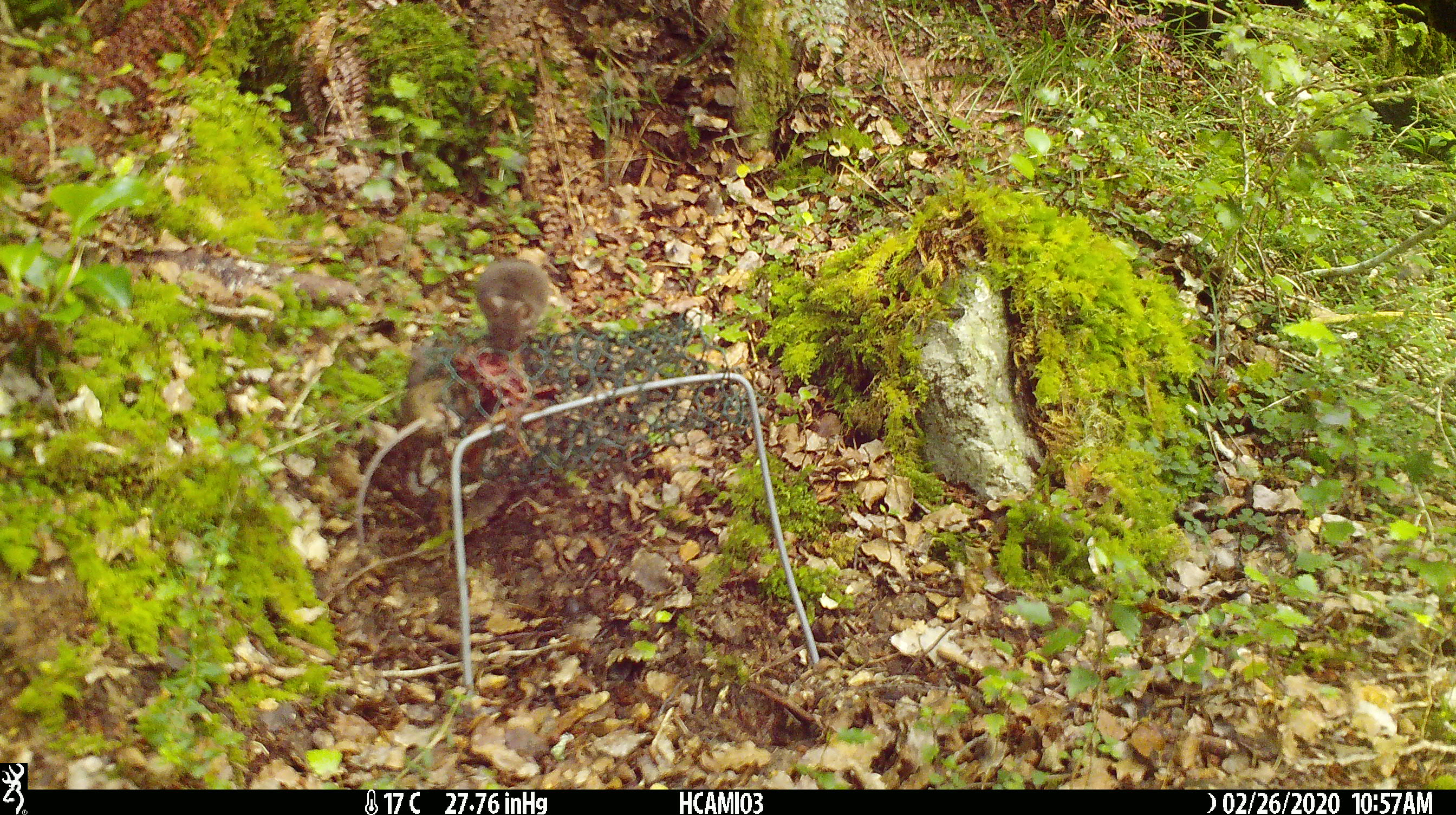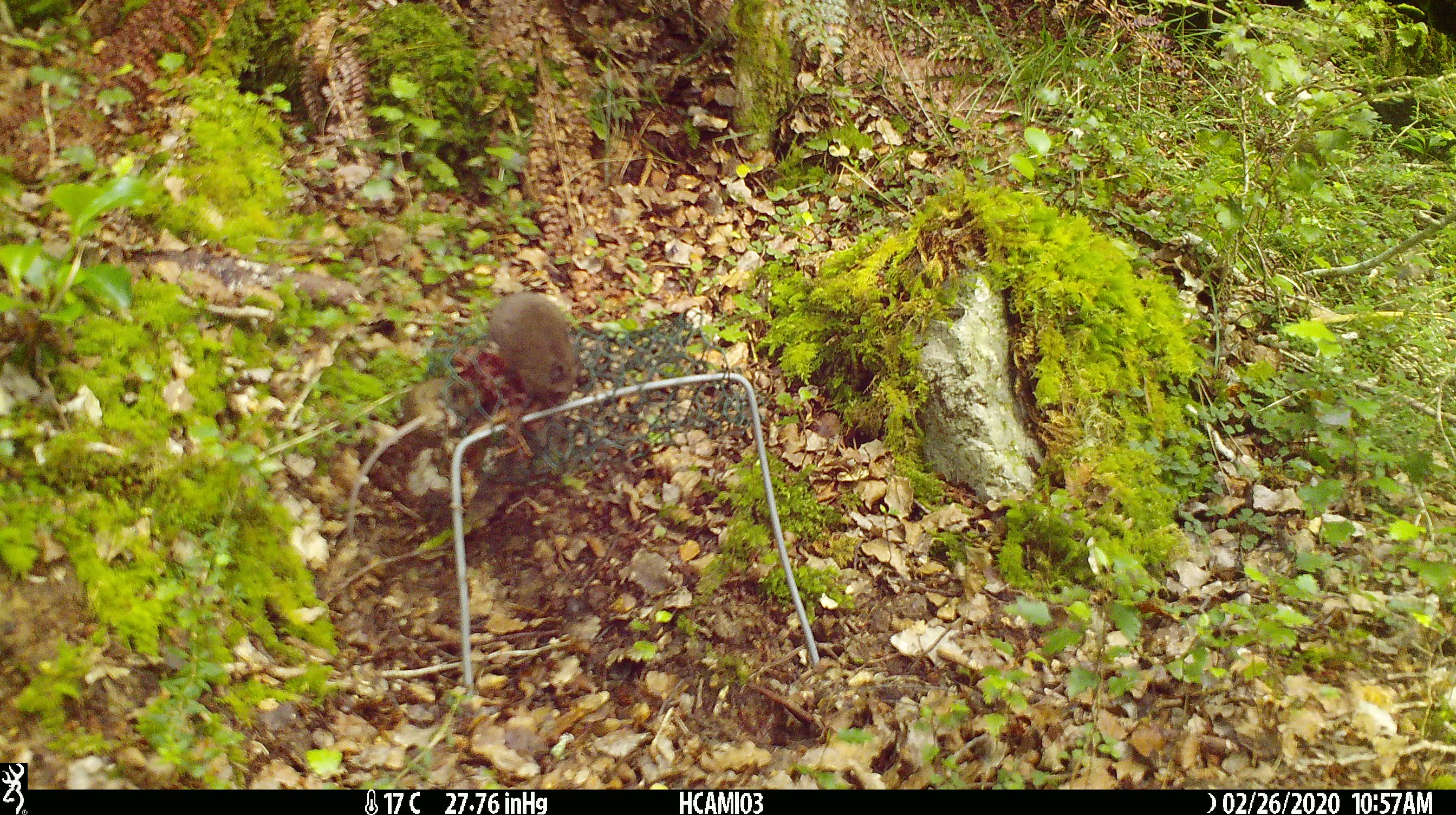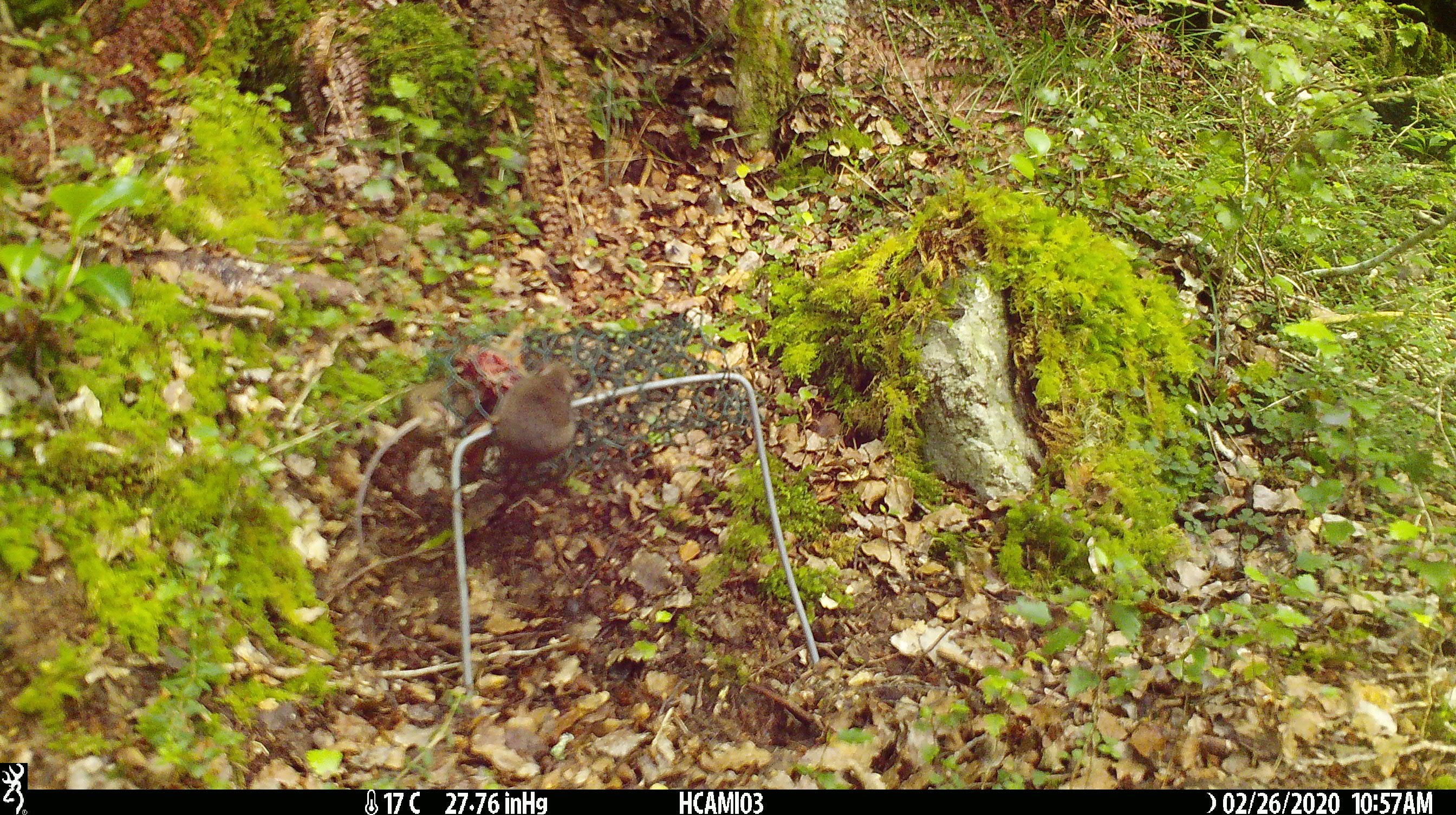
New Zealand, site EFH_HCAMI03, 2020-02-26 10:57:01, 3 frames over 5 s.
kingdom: Animalia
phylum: Chordata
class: Mammalia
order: Rodentia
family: Muridae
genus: Mus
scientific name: Mus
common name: mouse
Mouse (Mus).